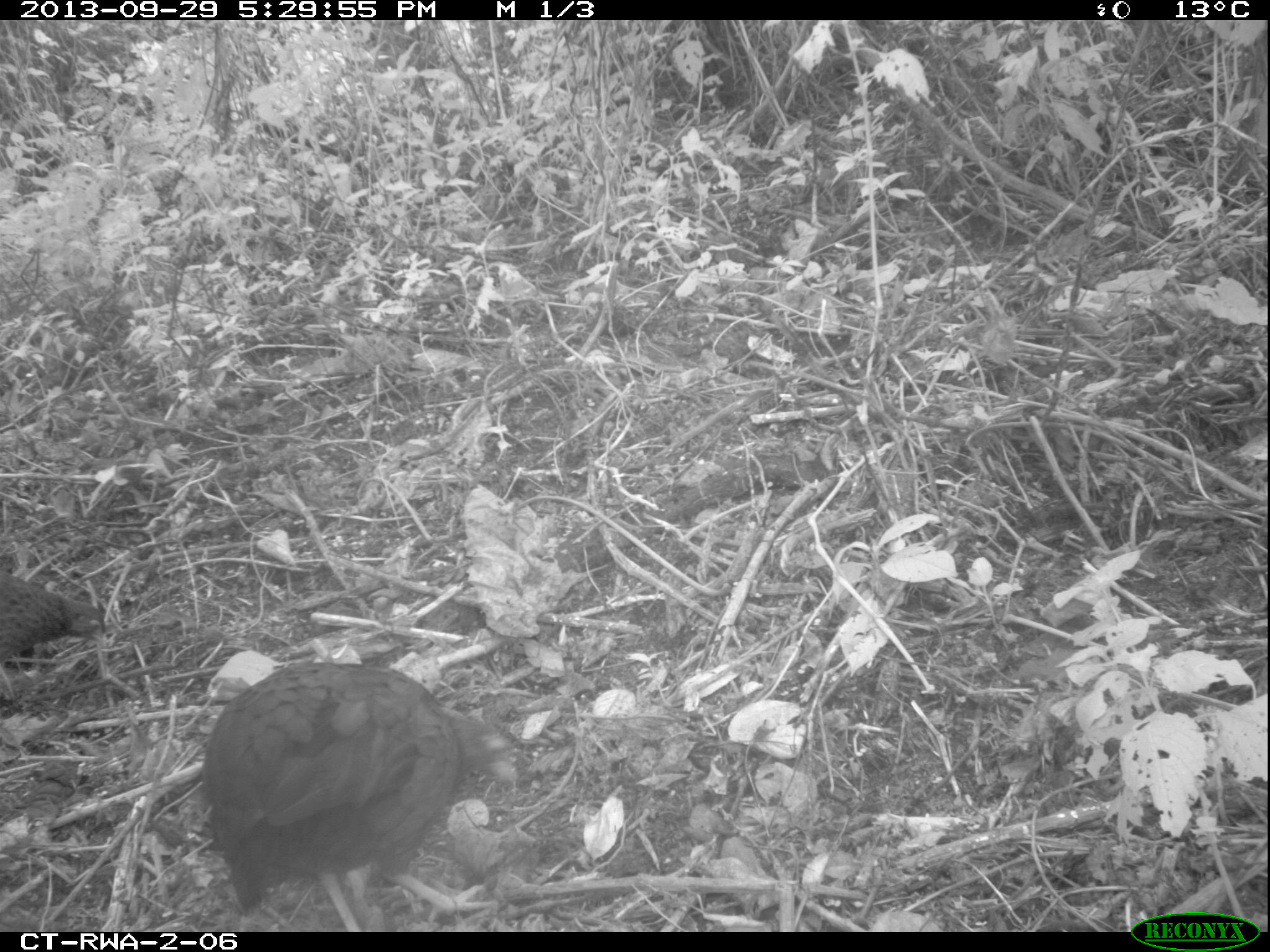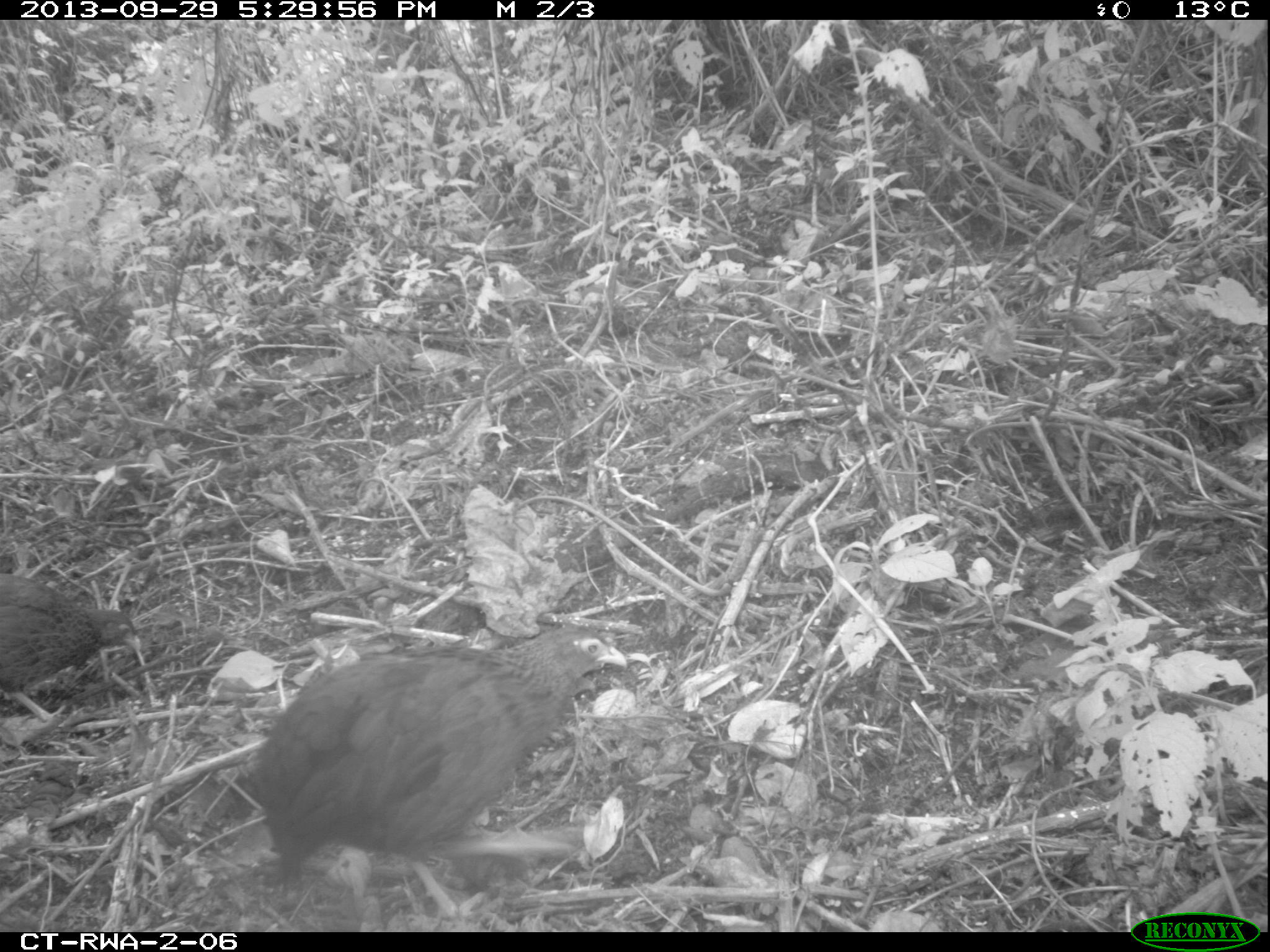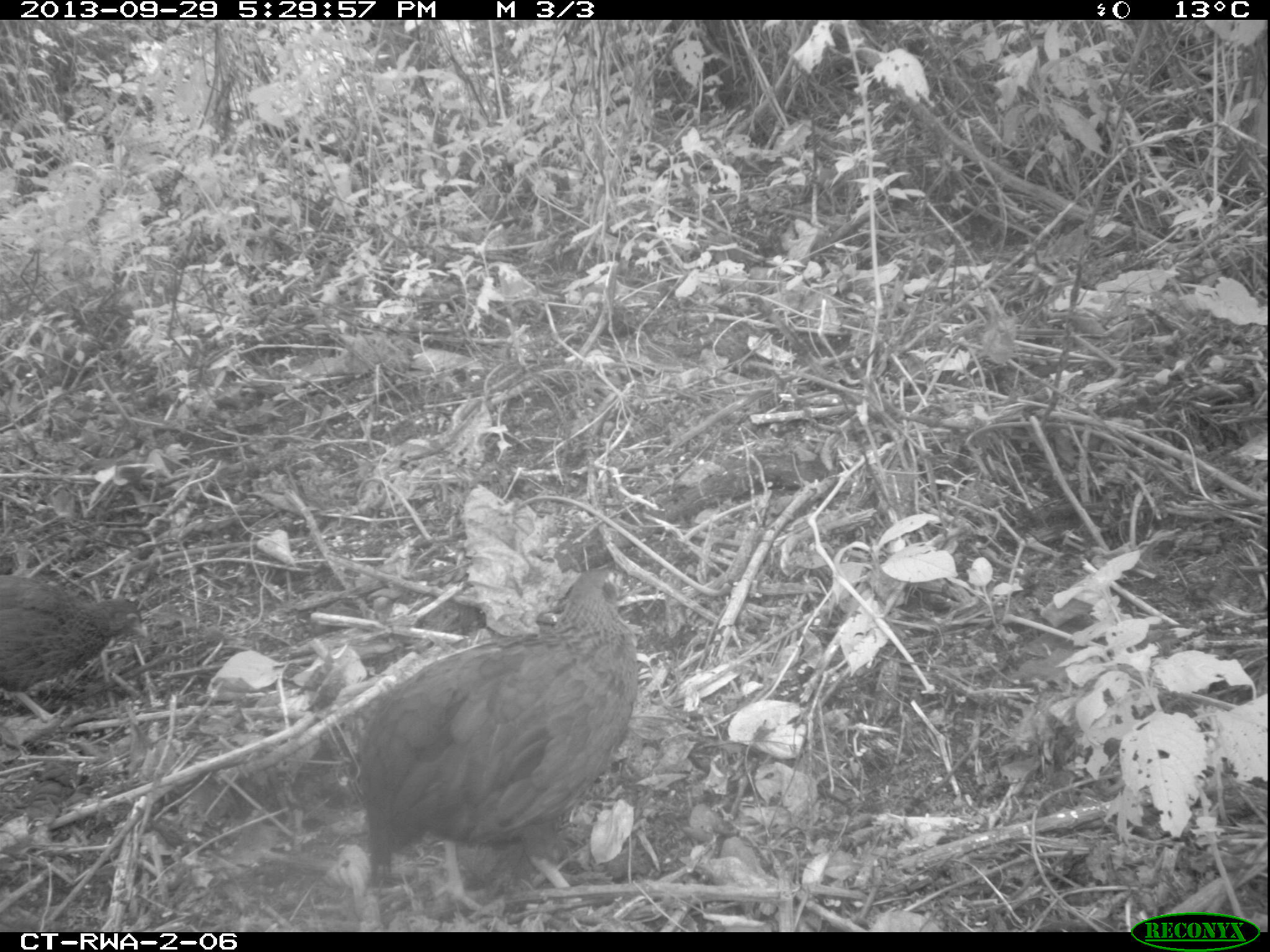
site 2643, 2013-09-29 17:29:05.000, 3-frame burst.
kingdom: Animalia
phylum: Chordata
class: Aves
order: Galliformes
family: Phasianidae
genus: Pternistis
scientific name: Pternistis nobilis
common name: handsome francolin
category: francolinus nobilis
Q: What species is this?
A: Francolinus nobilis (handsome francolin) (Pternistis nobilis).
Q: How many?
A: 2.